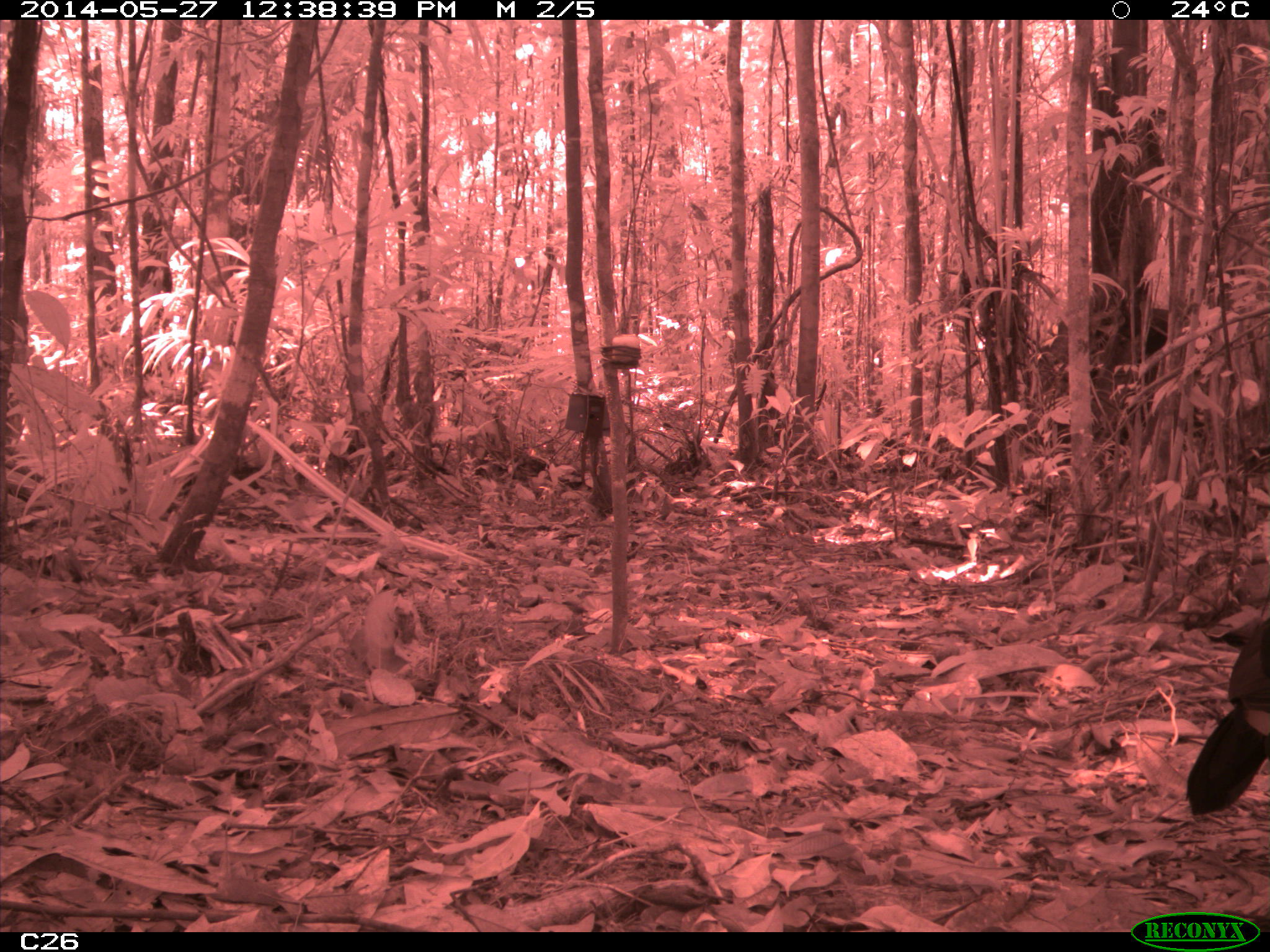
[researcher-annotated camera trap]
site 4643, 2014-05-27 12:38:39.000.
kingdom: Animalia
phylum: Chordata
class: Aves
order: Galliformes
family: Cracidae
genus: Crax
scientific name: Crax alector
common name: black curassow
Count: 2.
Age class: adult.